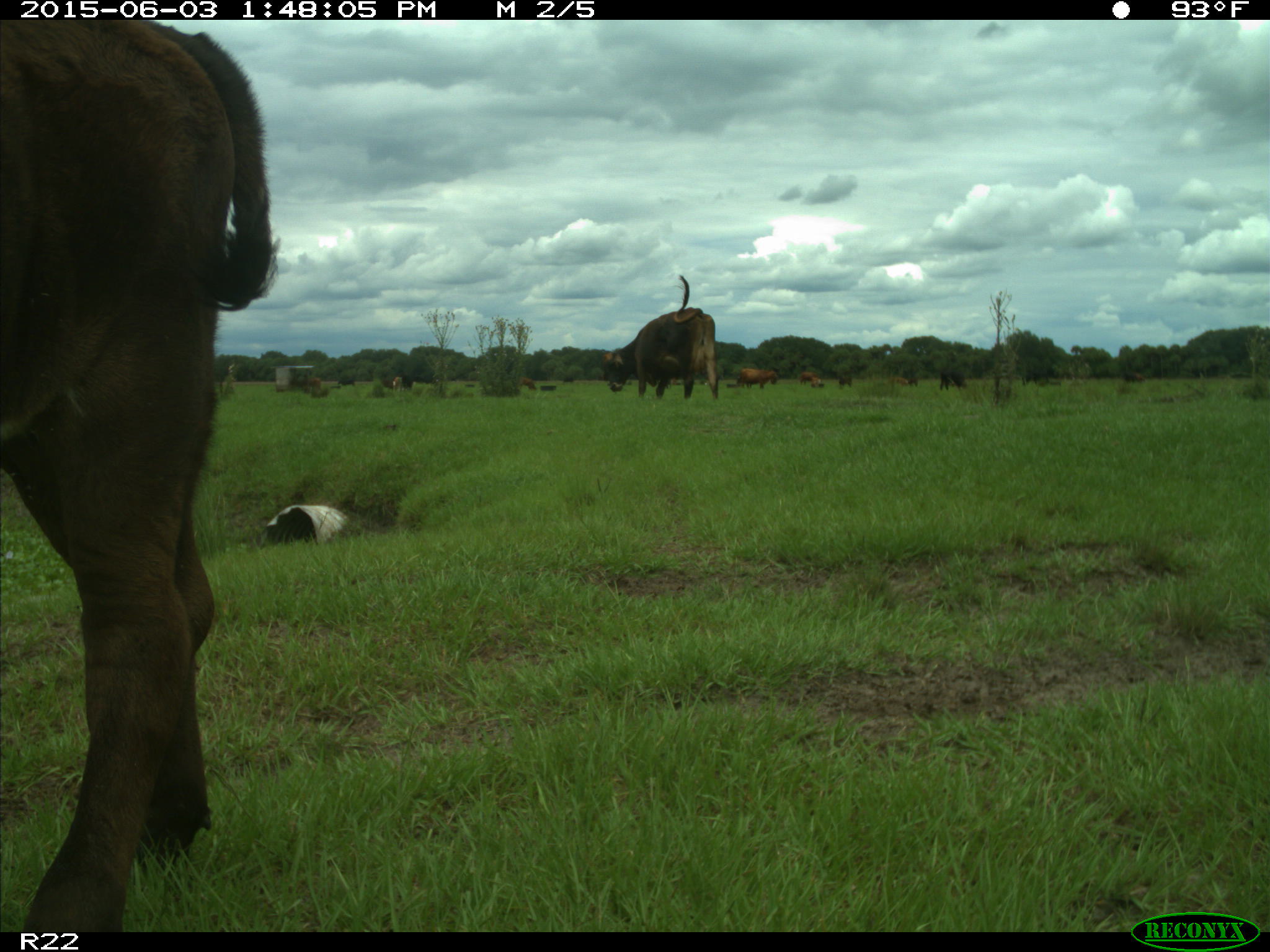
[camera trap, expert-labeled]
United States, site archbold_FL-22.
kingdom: Animalia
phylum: Chordata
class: Mammalia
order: Artiodactyla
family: Bovidae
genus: Bos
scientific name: Bos taurus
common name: domestic cow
Bos taurus (domestic cow).